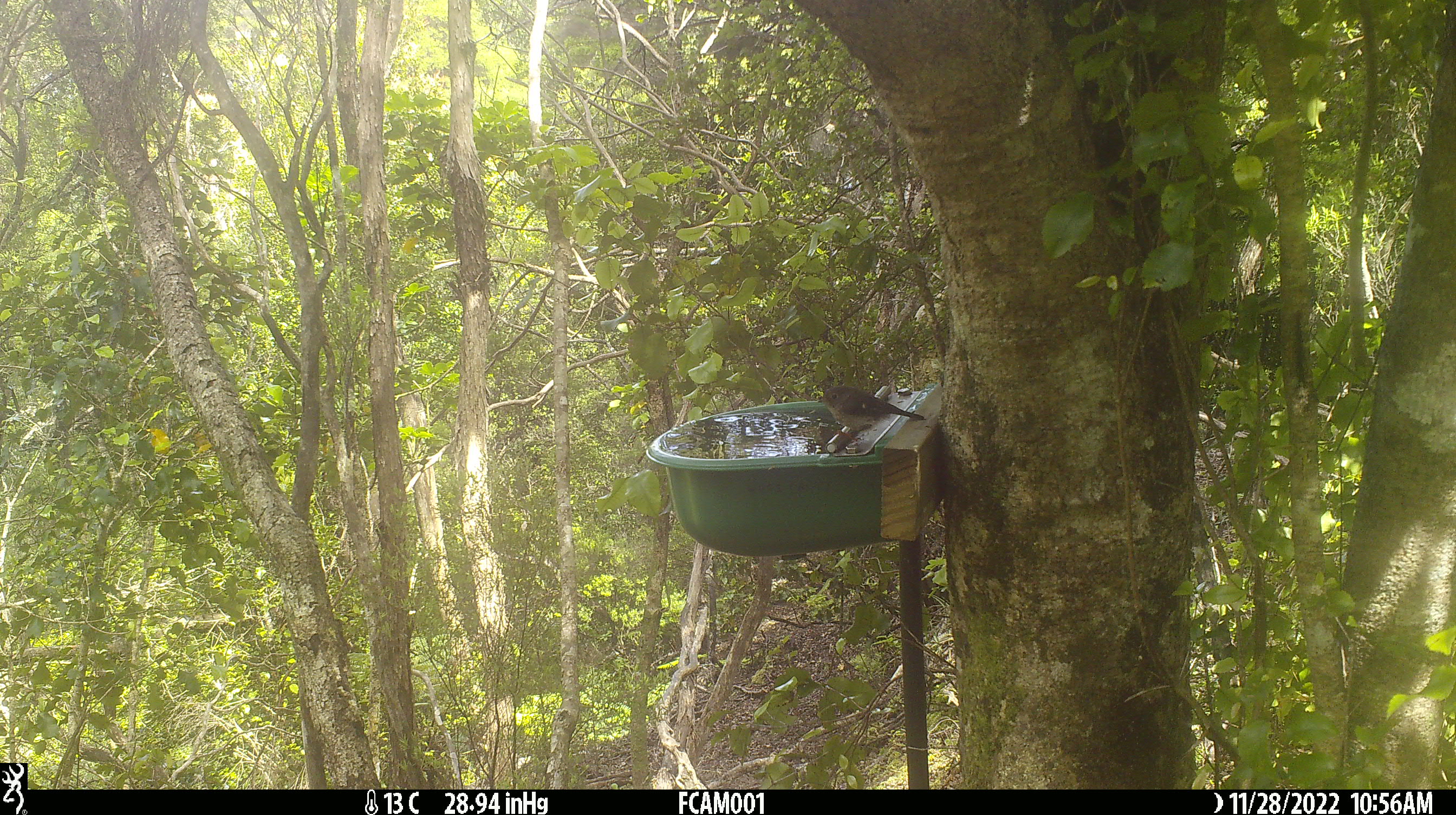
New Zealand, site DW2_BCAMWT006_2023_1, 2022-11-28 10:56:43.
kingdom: Animalia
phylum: Chordata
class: Aves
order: Passeriformes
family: Petroicidae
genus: Petroica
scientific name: Petroica macrocephala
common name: tomtit